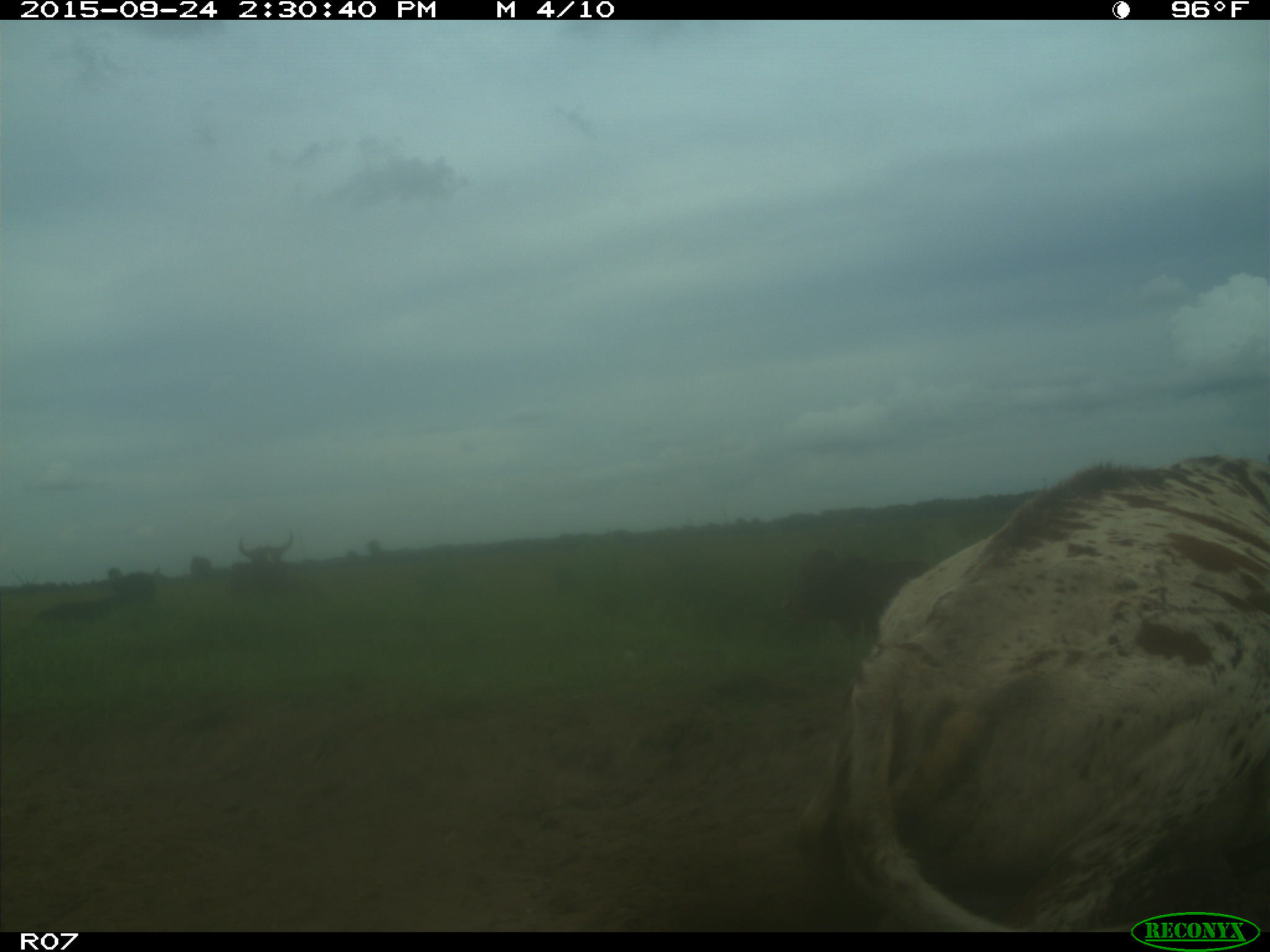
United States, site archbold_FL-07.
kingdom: Animalia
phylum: Chordata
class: Mammalia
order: Artiodactyla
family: Bovidae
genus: Bos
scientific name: Bos taurus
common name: domestic cow